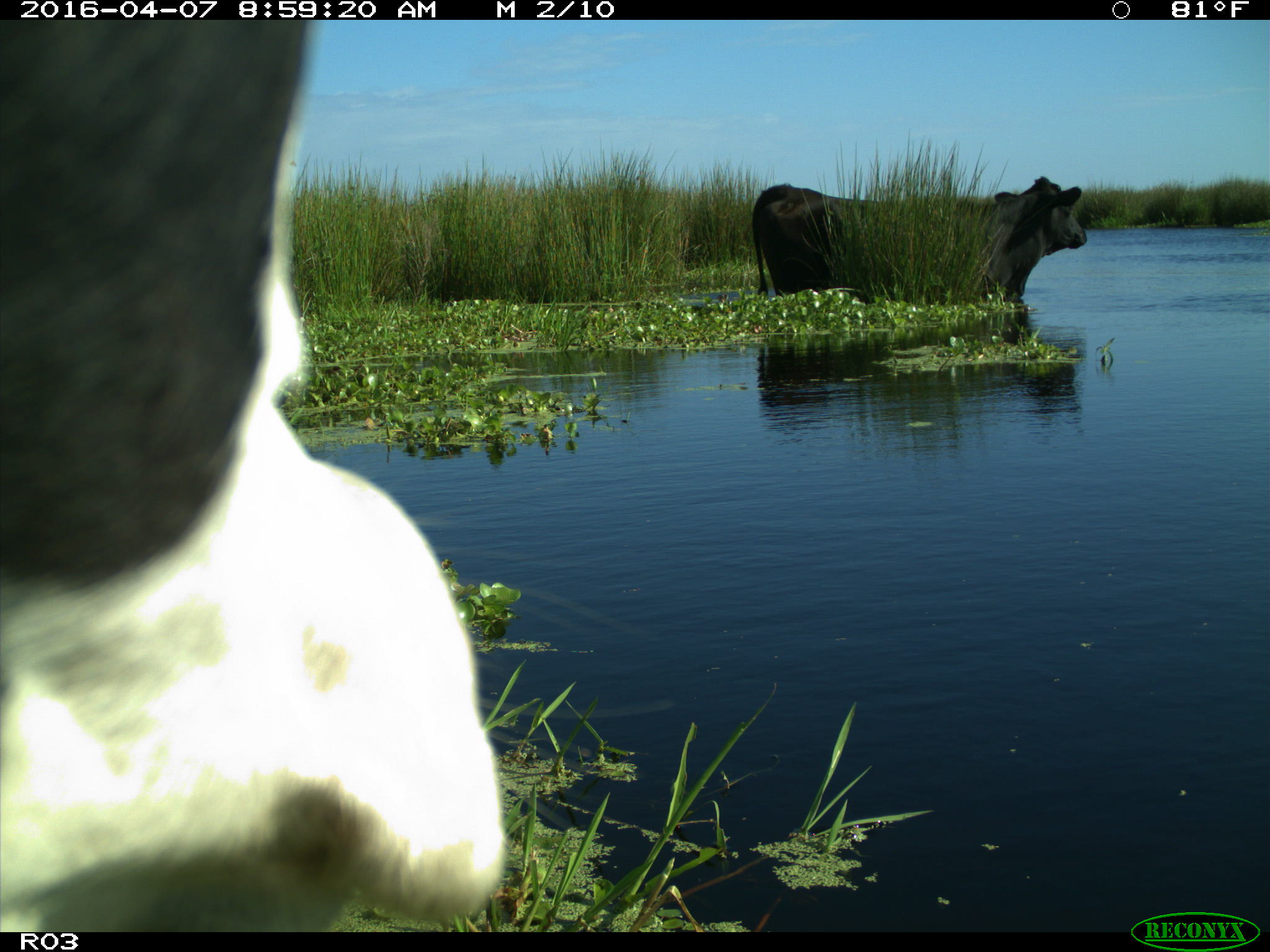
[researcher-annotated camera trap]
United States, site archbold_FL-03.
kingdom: Animalia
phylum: Chordata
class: Mammalia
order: Artiodactyla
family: Bovidae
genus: Bos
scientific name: Bos taurus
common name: domestic cow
Bos taurus (domestic cow).